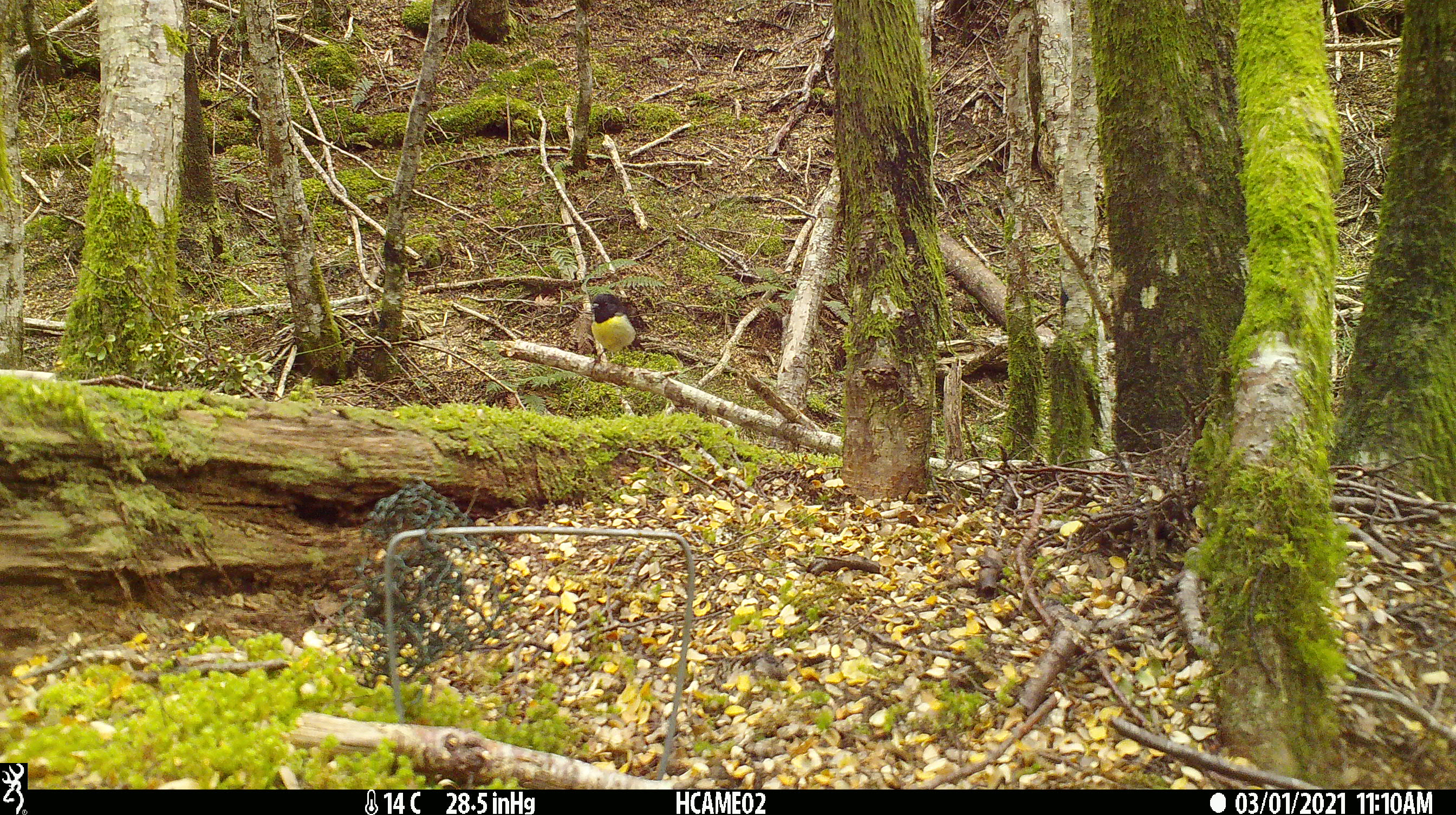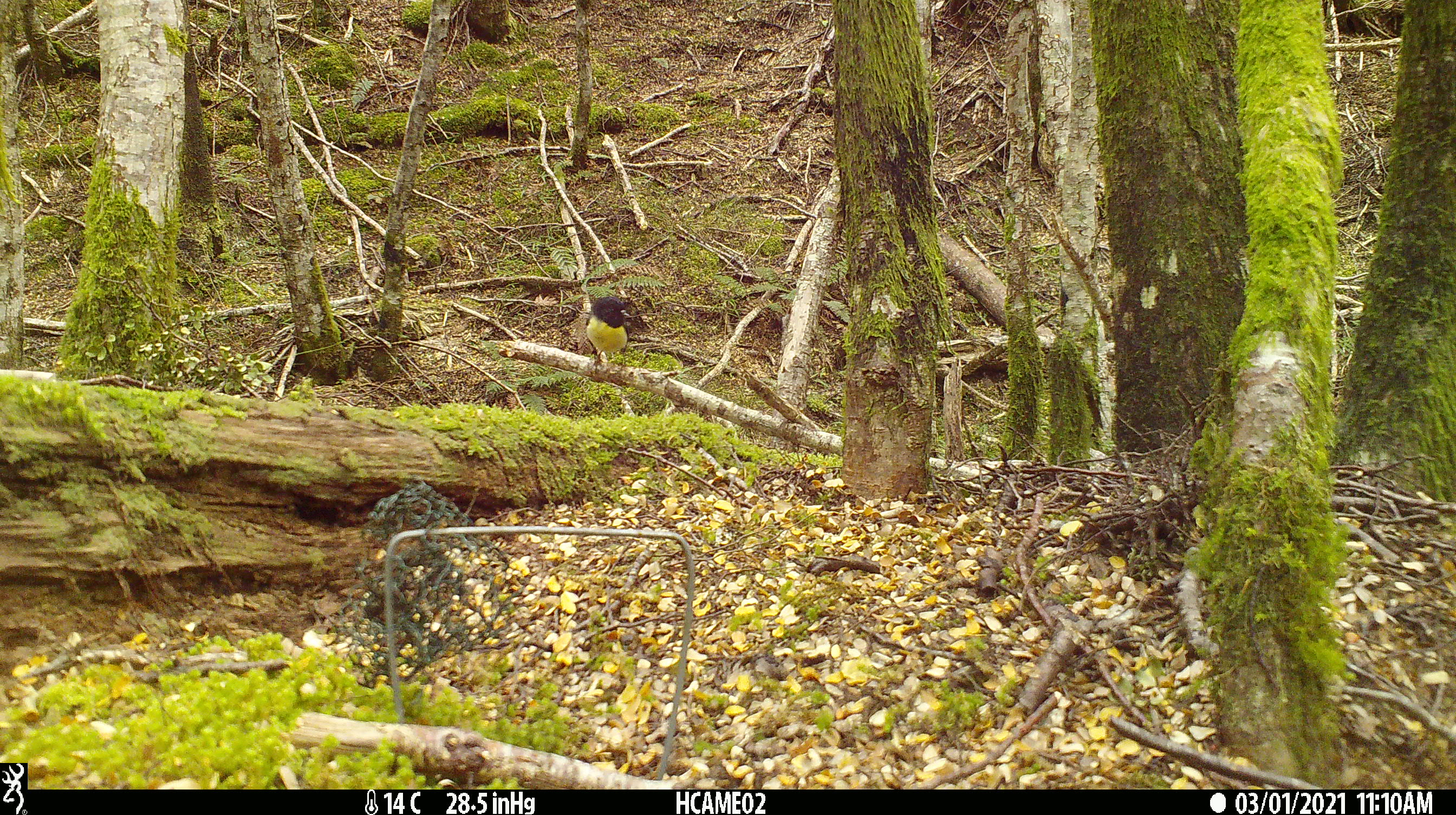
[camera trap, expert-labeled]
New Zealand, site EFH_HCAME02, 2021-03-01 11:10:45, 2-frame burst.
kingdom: Animalia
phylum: Chordata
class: Aves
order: Passeriformes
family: Petroicidae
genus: Petroica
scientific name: Petroica macrocephala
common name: tomtit